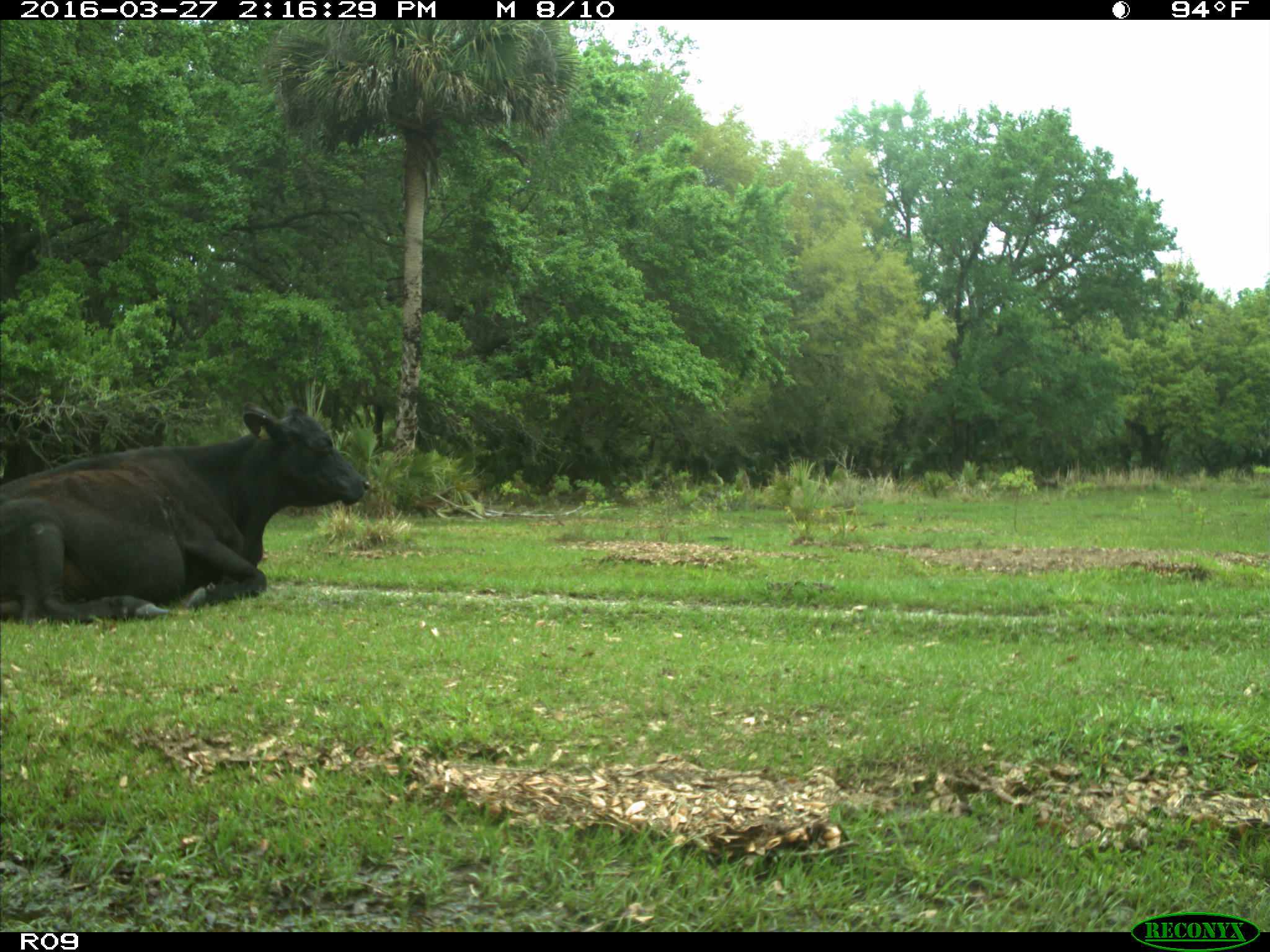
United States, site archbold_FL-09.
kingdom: Animalia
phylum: Chordata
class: Mammalia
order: Artiodactyla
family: Bovidae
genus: Bos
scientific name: Bos taurus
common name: domestic cow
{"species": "Bos taurus (domestic cow)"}